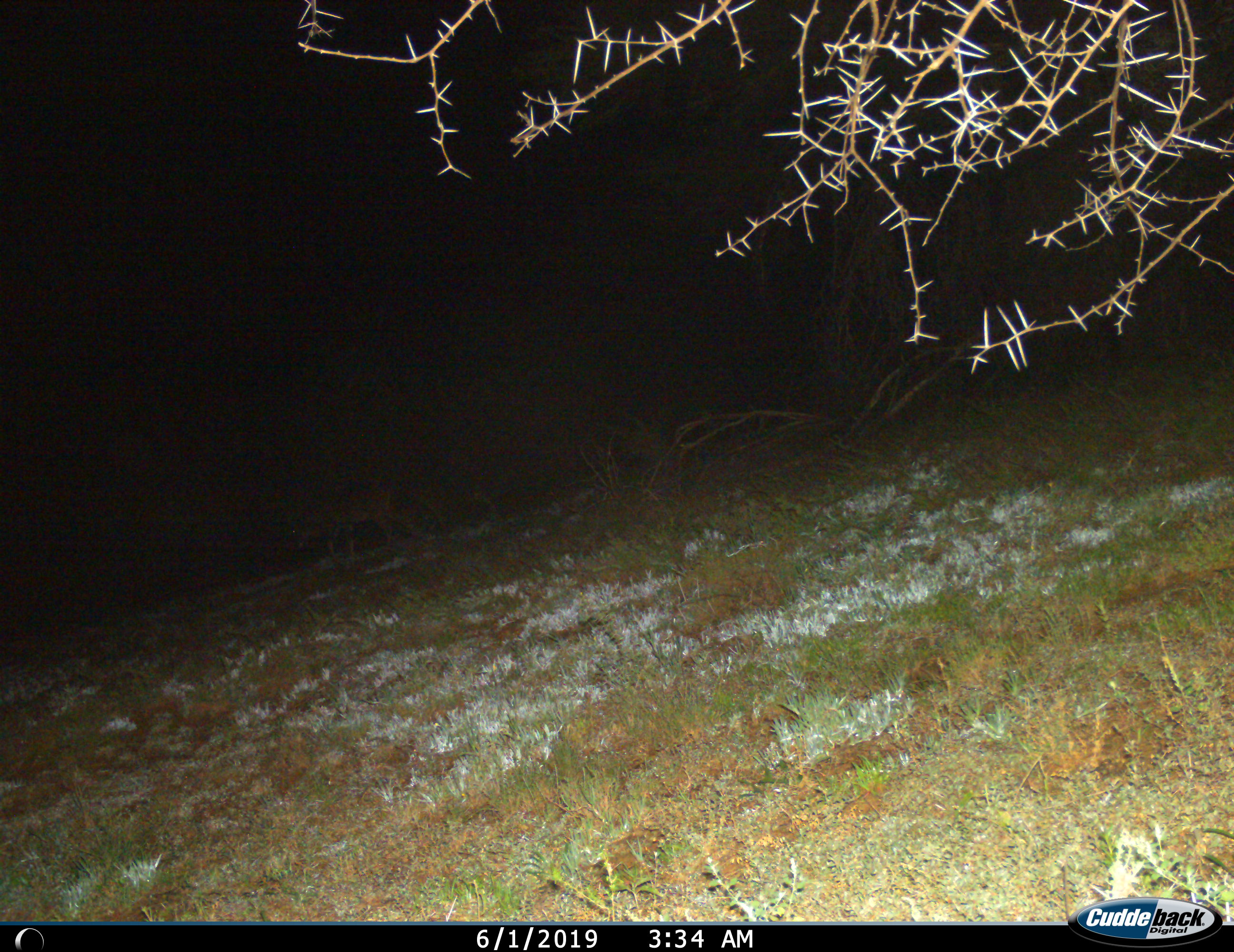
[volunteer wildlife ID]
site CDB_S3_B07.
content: unidentified animal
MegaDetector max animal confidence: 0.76